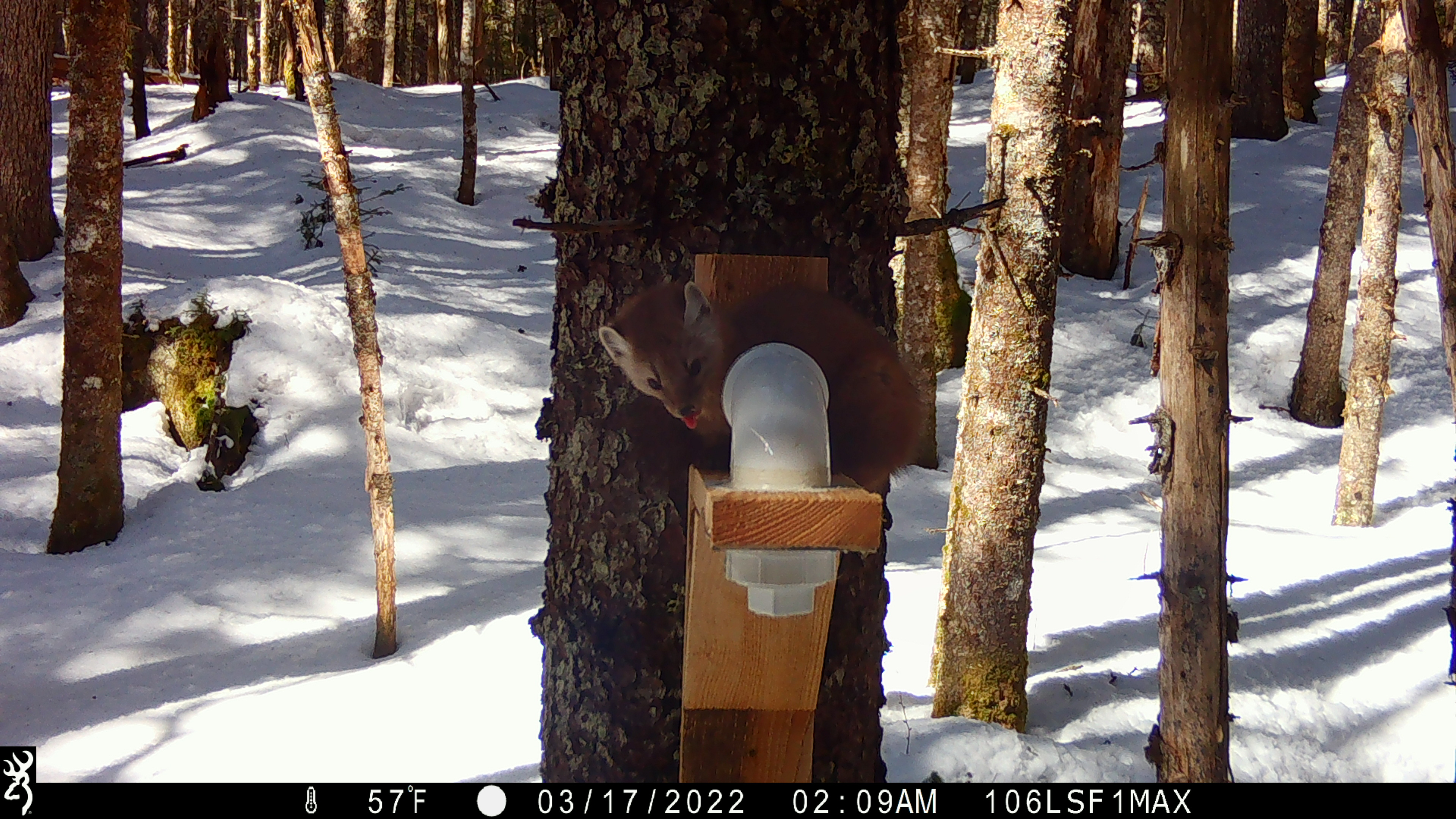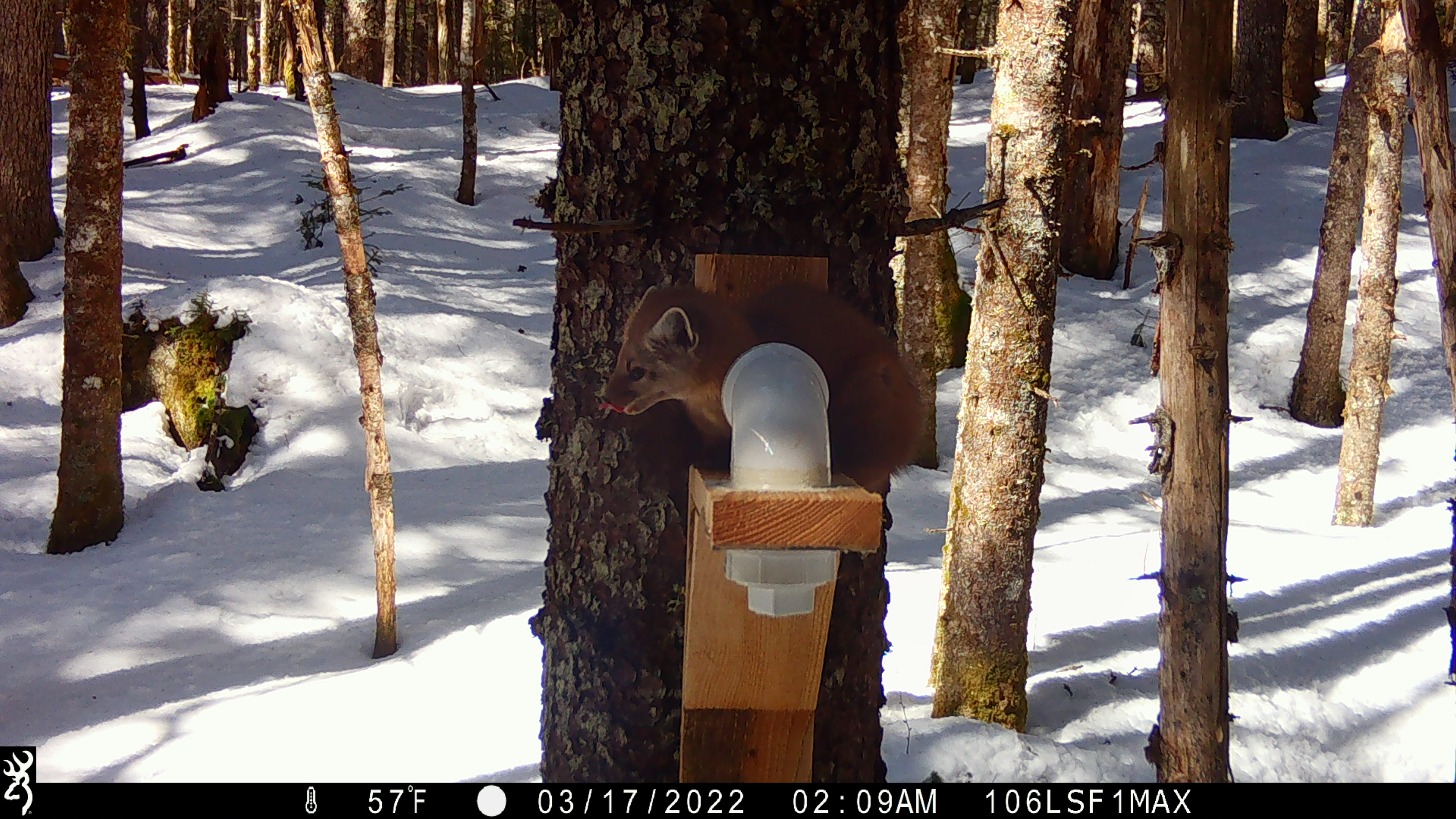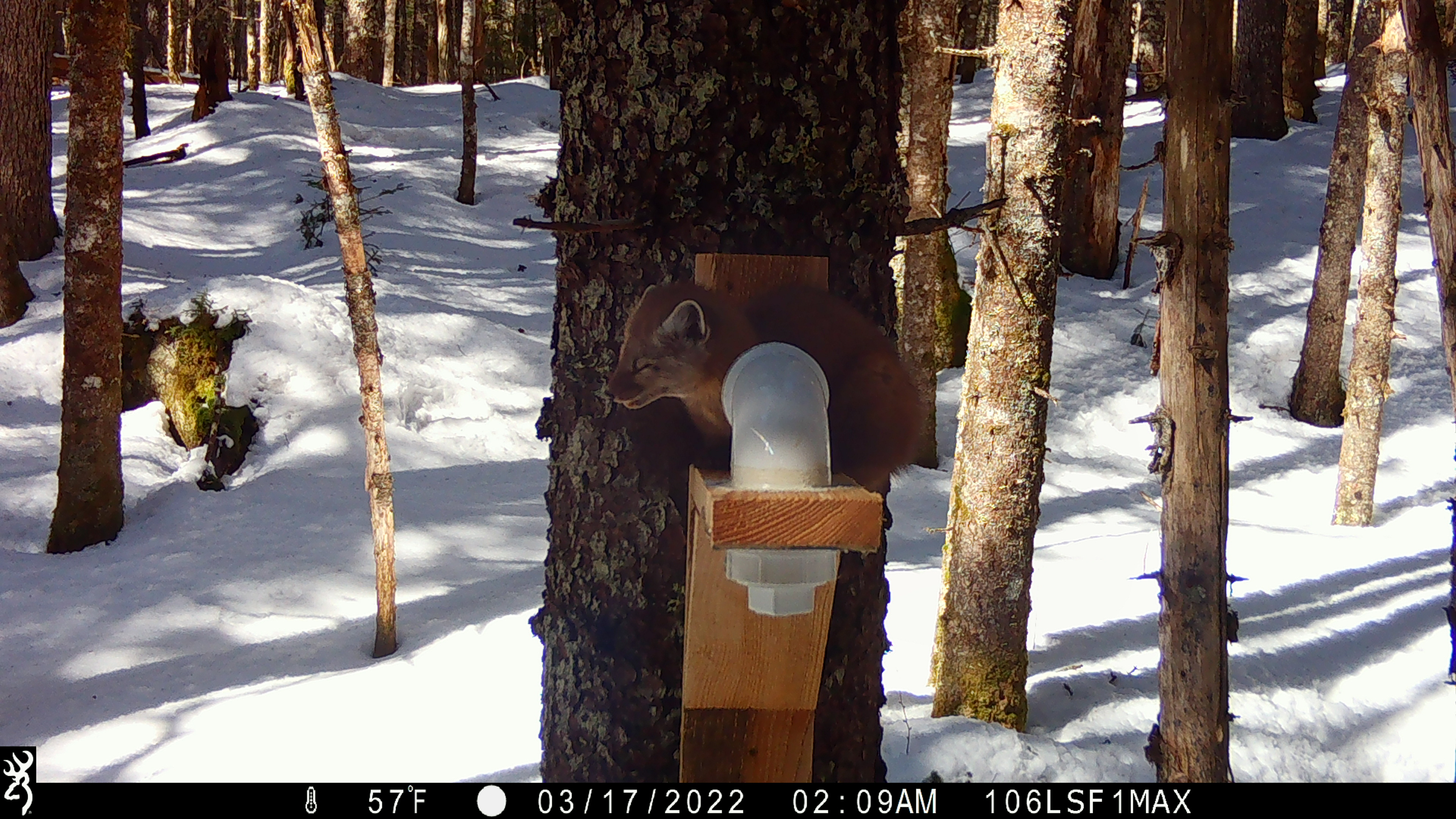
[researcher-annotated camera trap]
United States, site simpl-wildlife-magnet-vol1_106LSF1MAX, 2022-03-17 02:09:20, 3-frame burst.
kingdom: Animalia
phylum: Chordata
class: Mammalia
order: Carnivora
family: Mustelidae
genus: Martes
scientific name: Martes americana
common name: american marten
American marten (Martes americana).